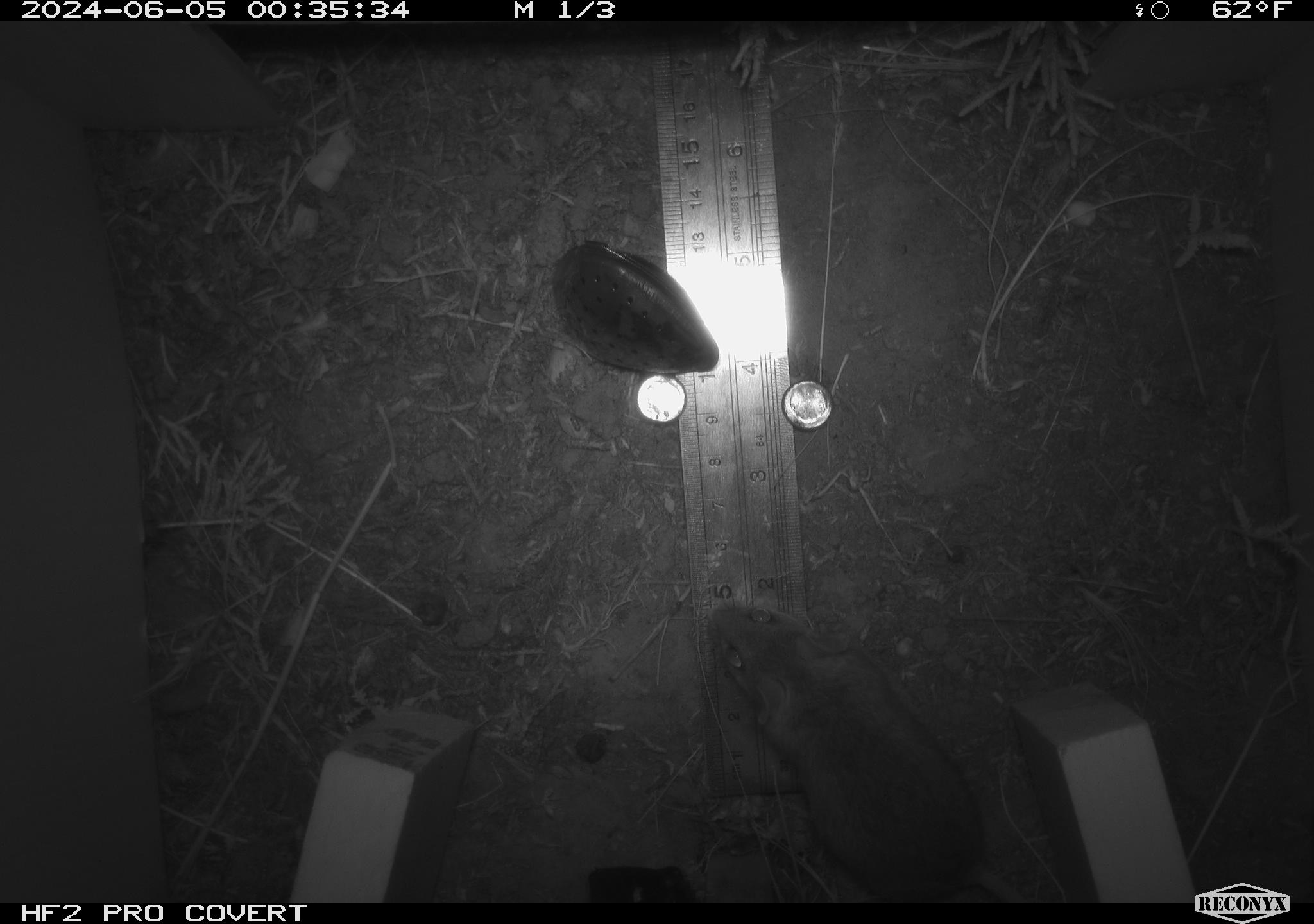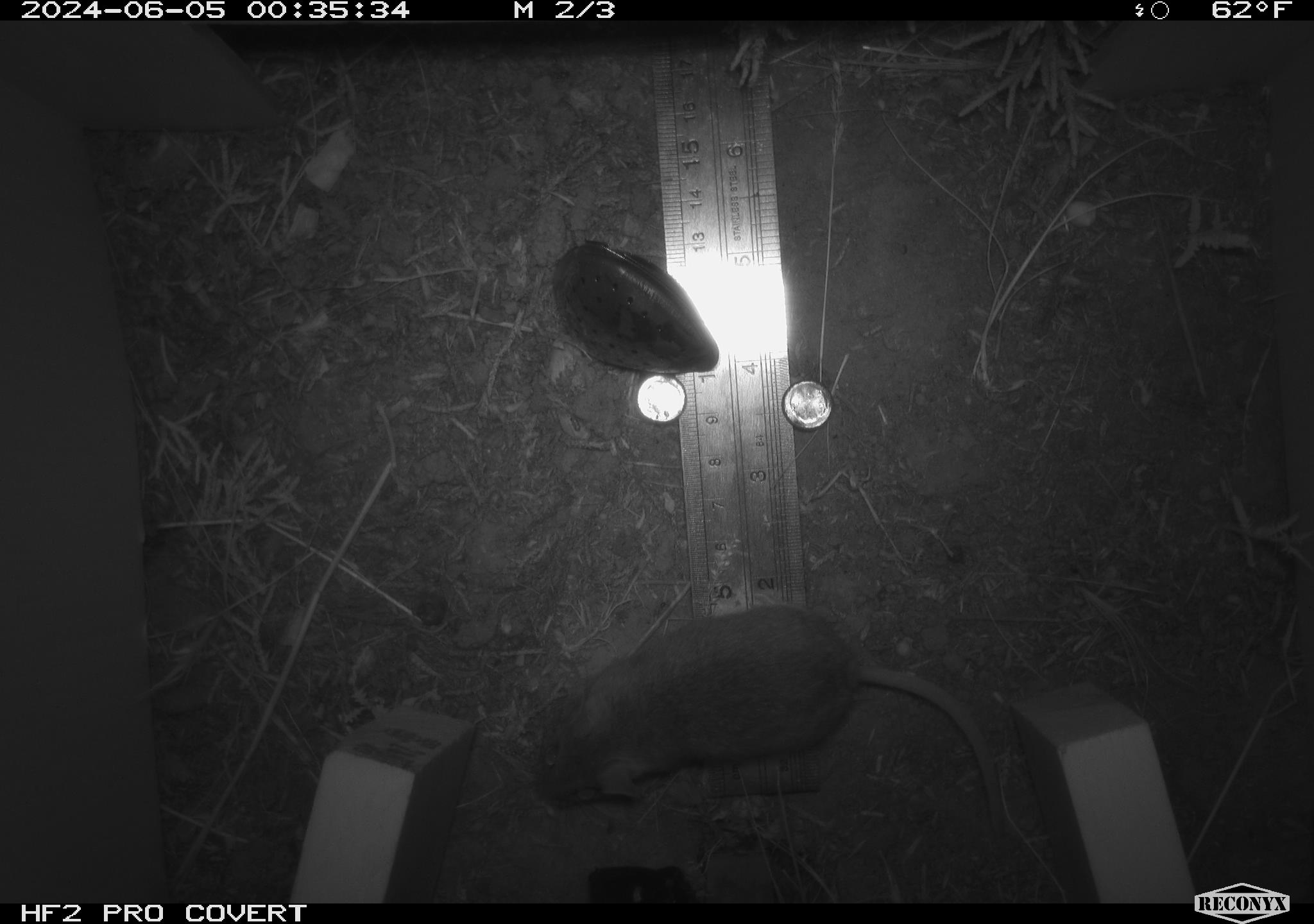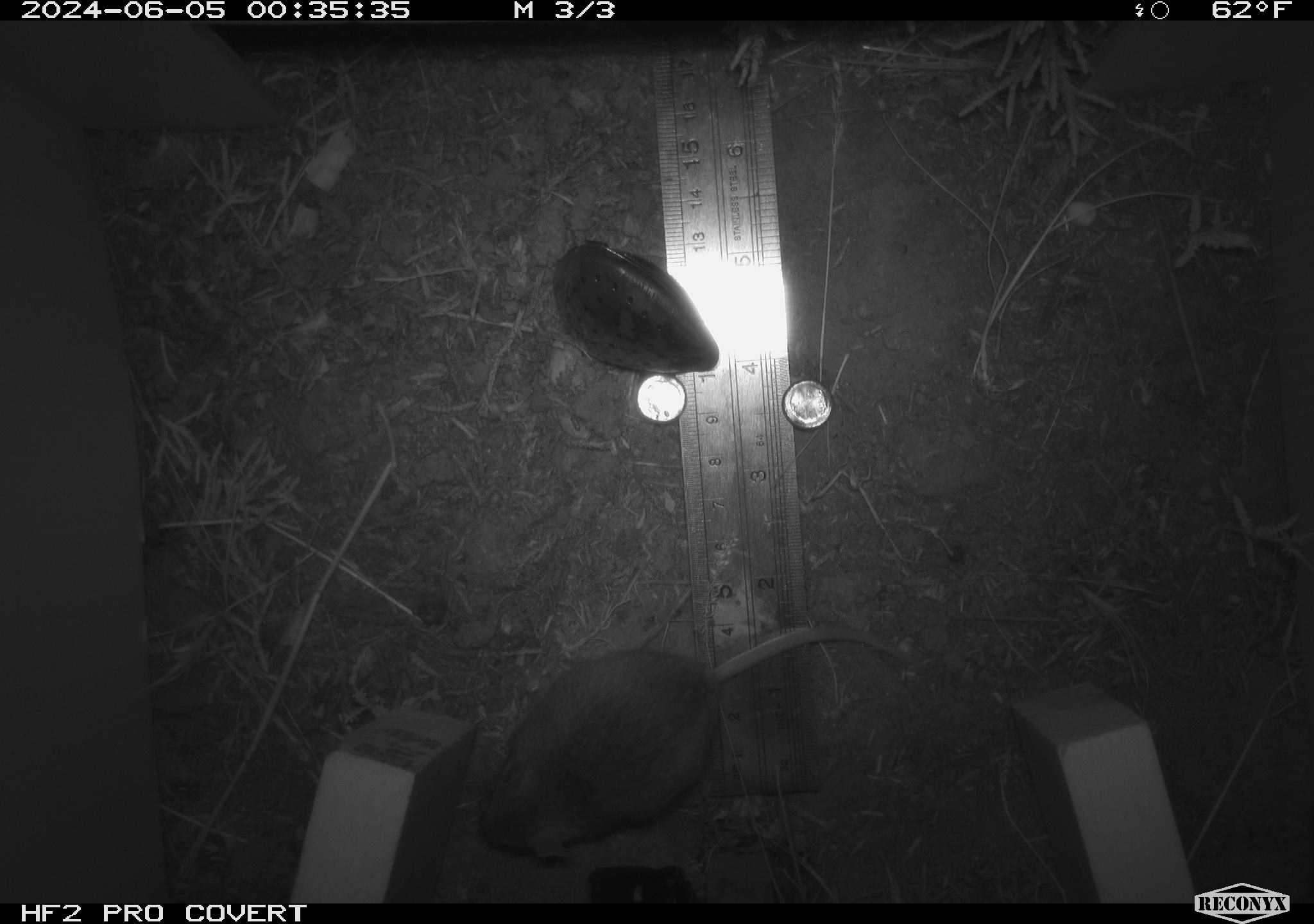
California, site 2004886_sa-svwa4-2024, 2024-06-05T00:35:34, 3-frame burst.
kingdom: Animalia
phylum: Chordata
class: Mammalia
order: Rodentia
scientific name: Rodentia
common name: mouse species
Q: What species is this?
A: Mouse species (Rodentia).